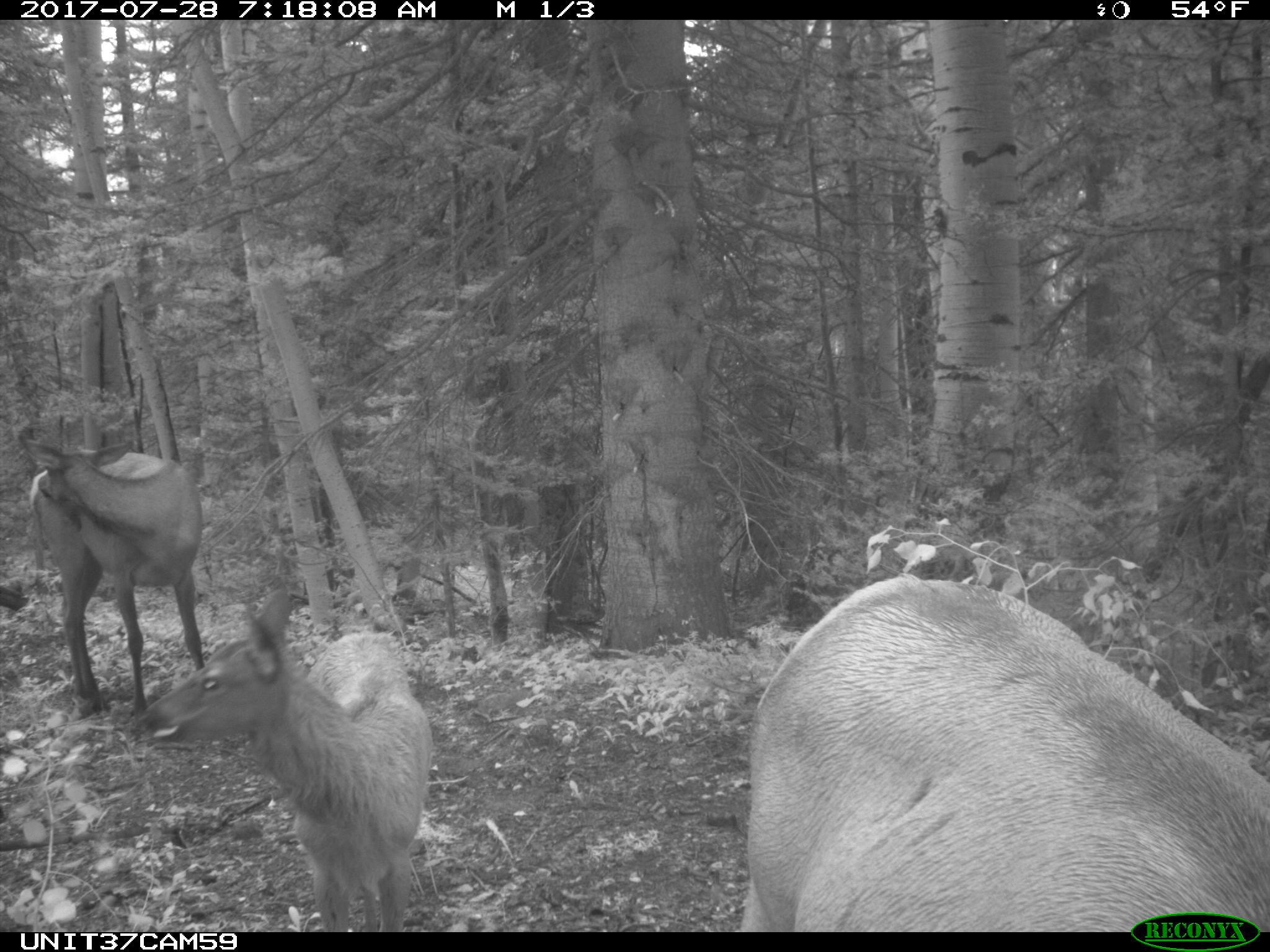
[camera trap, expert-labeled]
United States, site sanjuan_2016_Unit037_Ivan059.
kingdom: Animalia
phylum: Chordata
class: Mammalia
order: Artiodactyla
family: Cervidae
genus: Cervus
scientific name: Cervus elaphus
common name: red deer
Cervus elaphus (red deer).